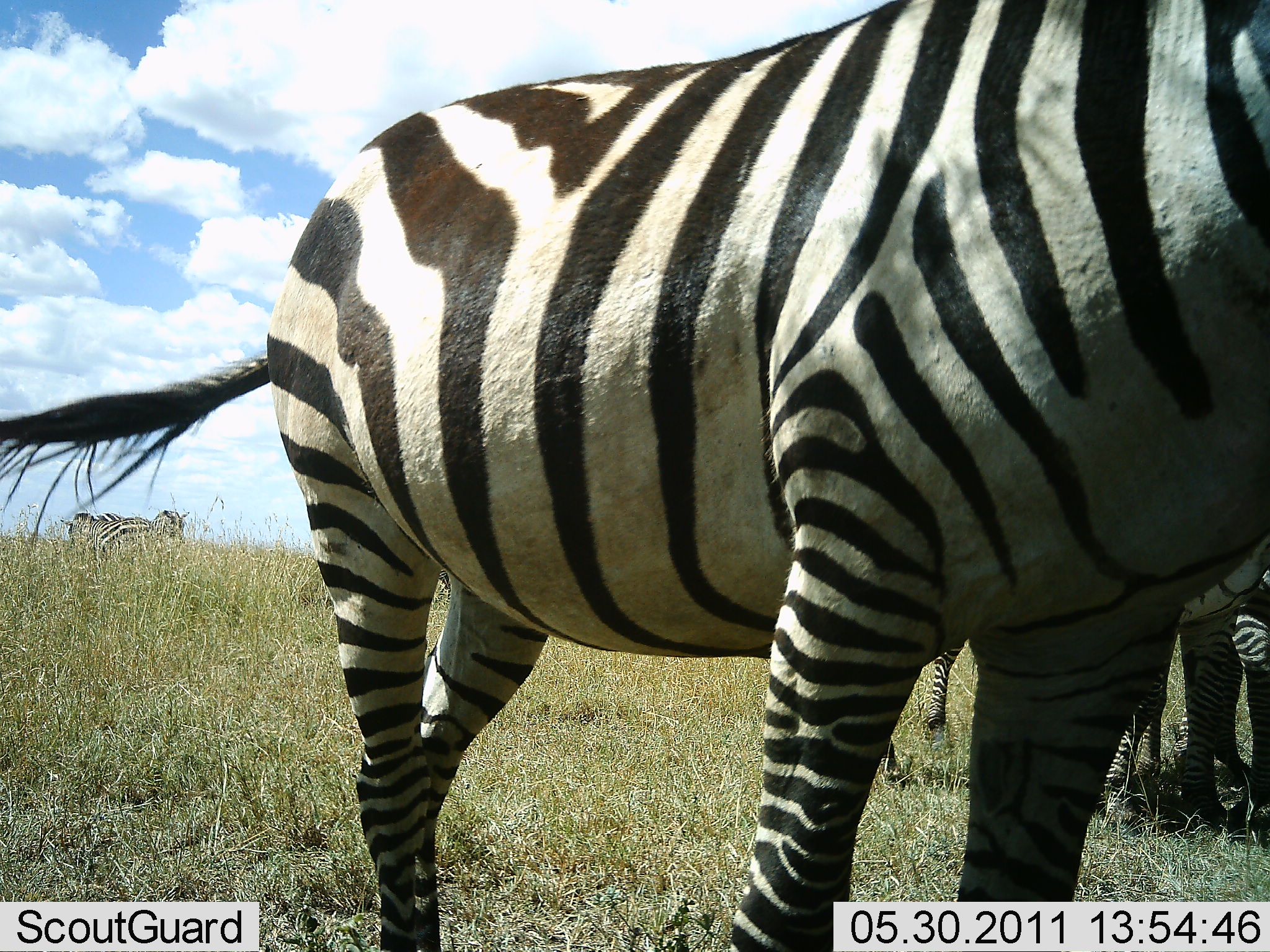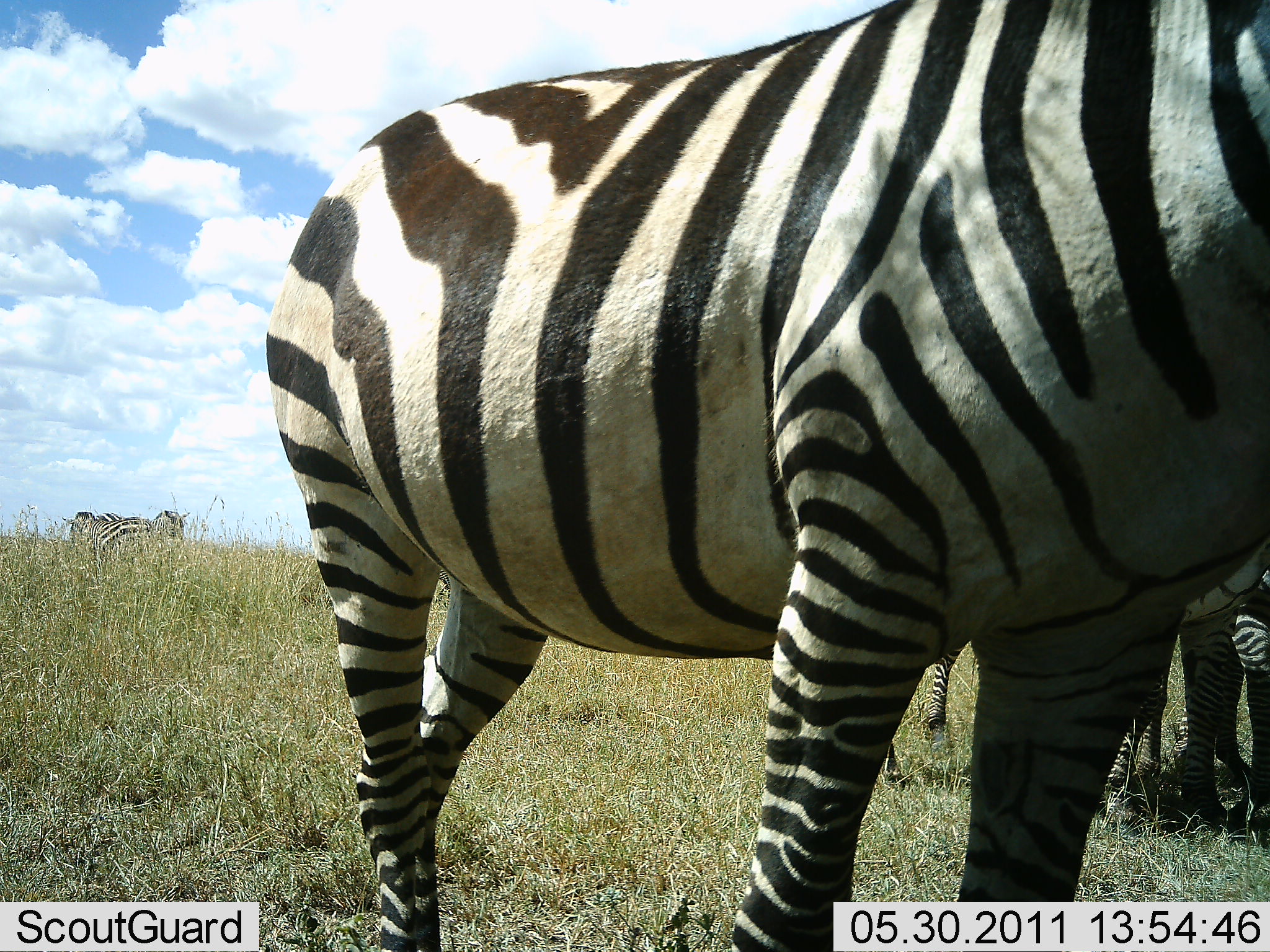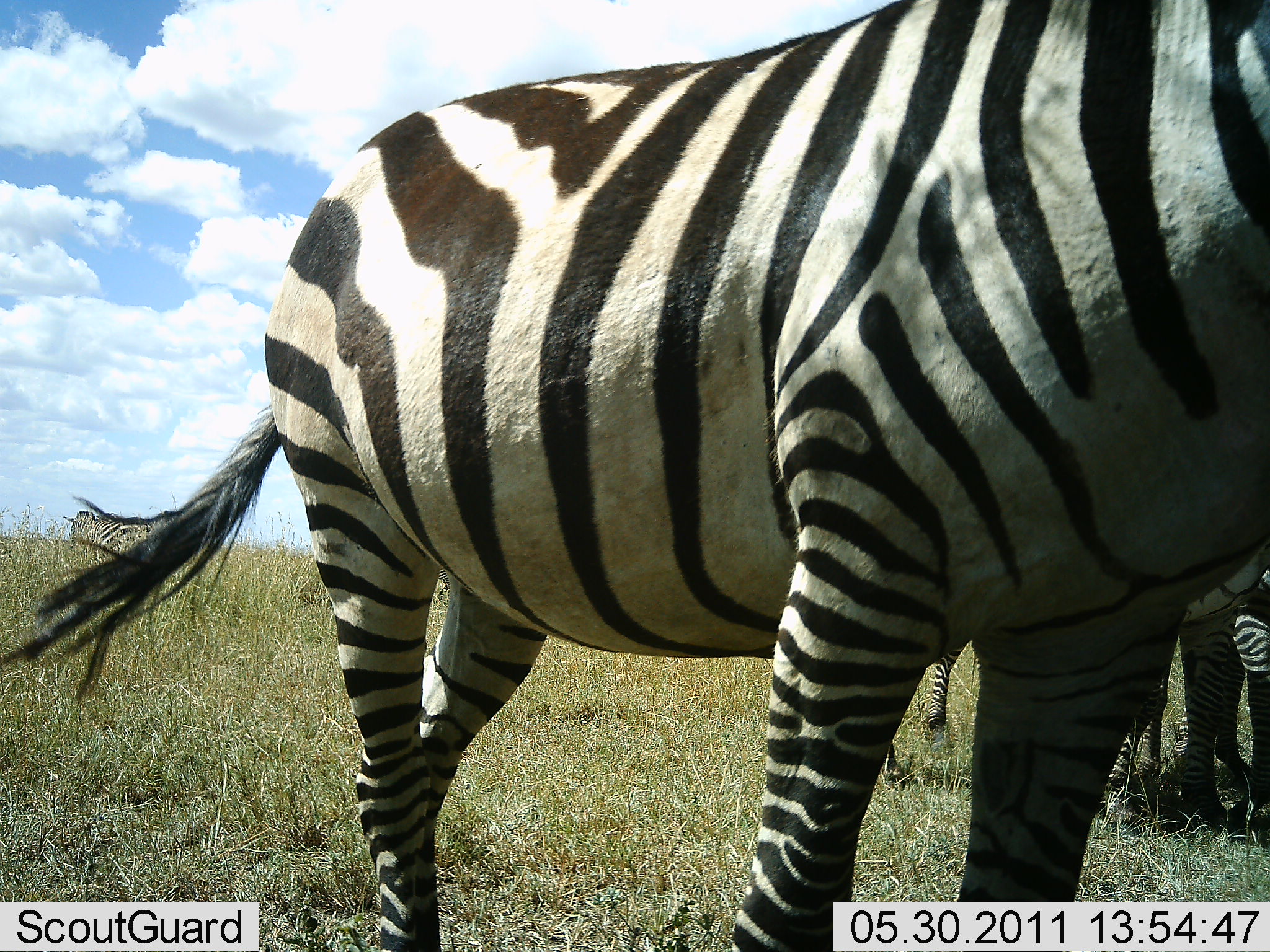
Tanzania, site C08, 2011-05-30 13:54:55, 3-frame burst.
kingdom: Animalia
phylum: Chordata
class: Mammalia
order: Perissodactyla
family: Equidae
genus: Equus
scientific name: Equus quagga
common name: plains zebra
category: zebra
Zebra (plains zebra) (Equus quagga), count 3. Behavior (volunteer vote fractions): standing 70%, resting 0%, moving 30%, interacting 0%. Young present (vote fraction): 10%. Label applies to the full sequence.